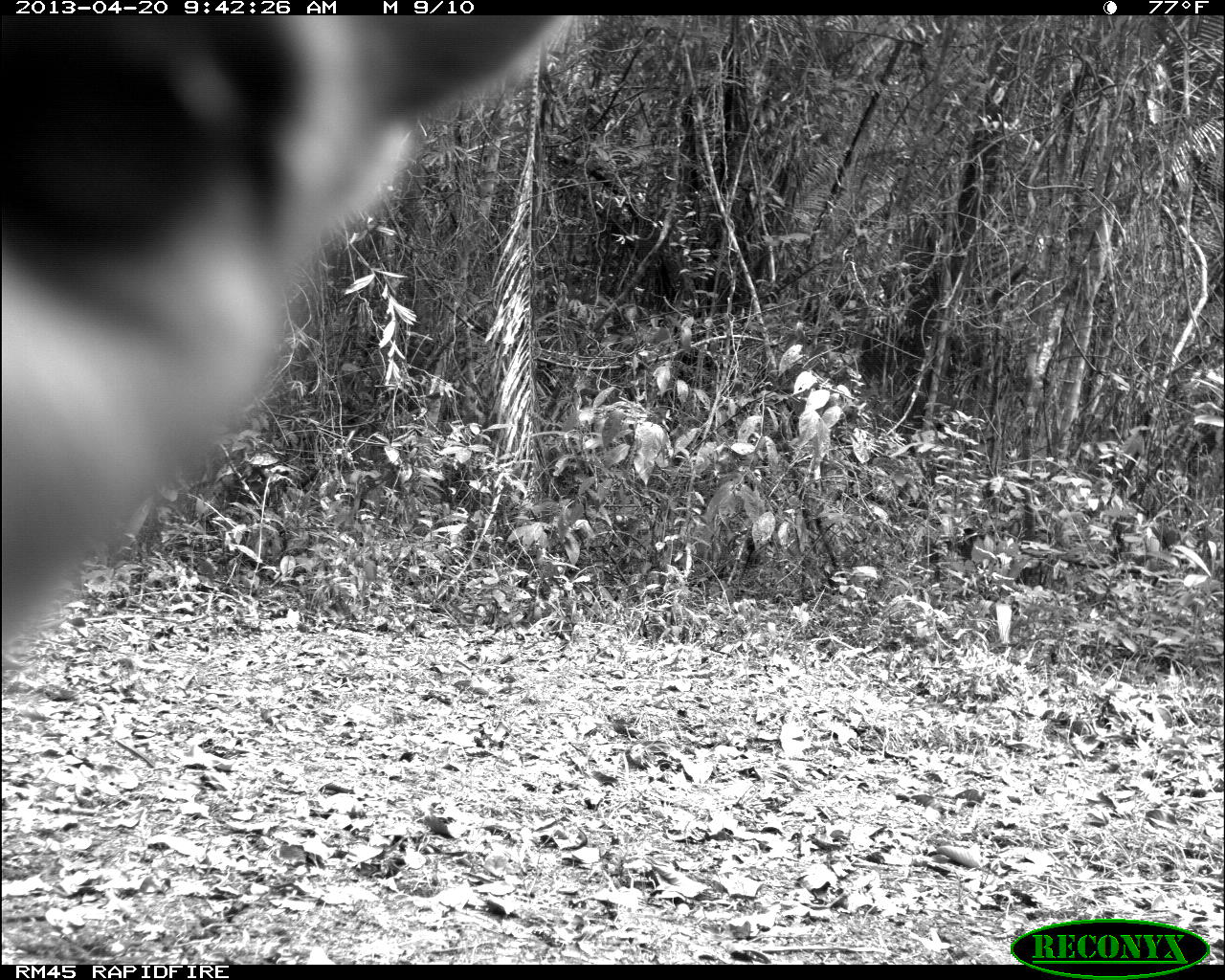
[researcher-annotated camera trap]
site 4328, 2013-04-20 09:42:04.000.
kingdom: Animalia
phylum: Chordata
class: Mammalia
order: Carnivora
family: Felidae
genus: Puma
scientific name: Puma concolor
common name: mountain lion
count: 1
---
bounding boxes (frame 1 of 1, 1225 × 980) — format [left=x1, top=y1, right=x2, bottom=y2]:
puma concolor: [left=1, top=14, right=570, bottom=647]